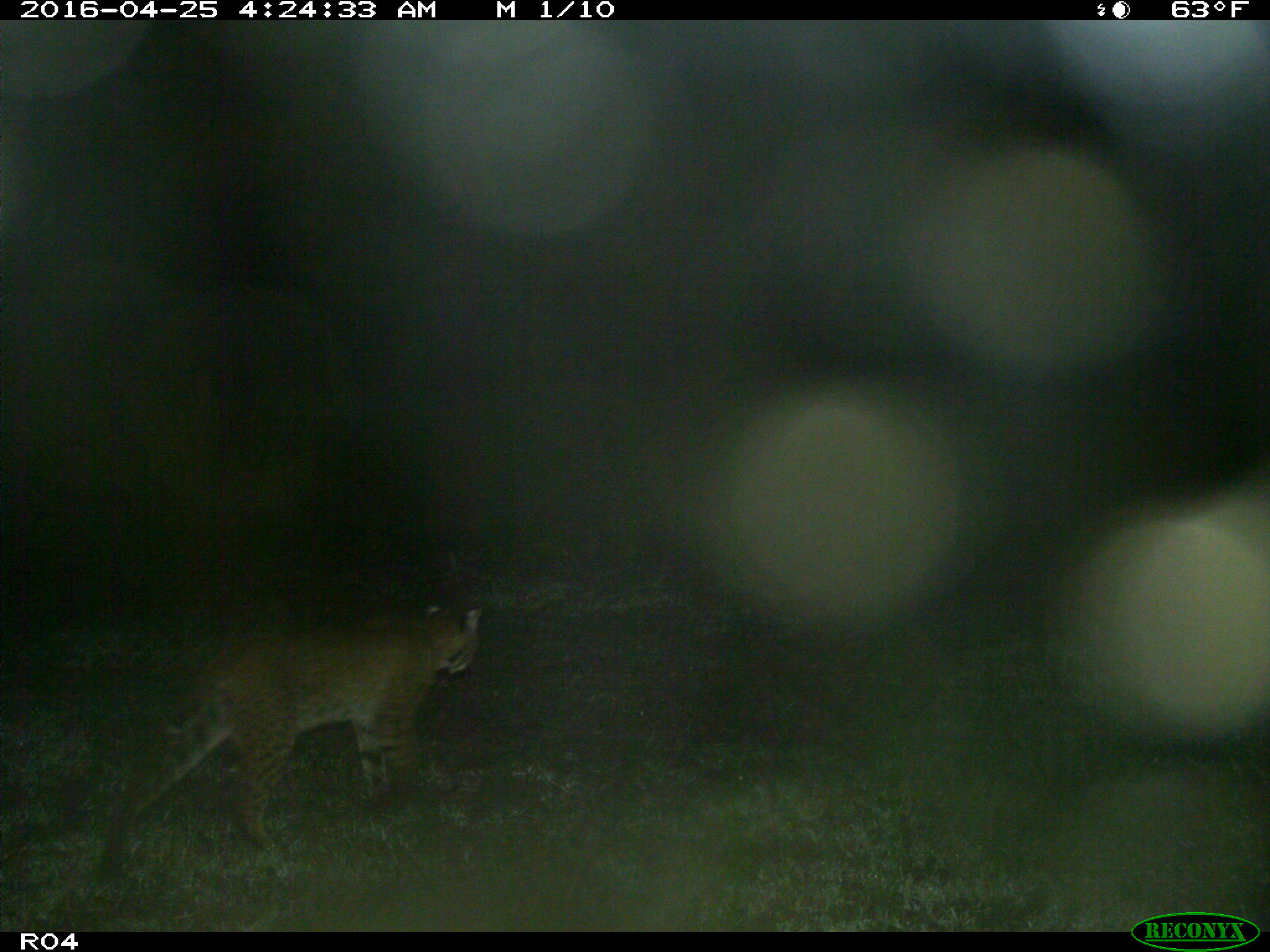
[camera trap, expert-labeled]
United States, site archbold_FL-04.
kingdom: Animalia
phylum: Chordata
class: Mammalia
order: Carnivora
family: Felidae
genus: Lynx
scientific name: Lynx rufus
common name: bobcat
Lynx rufus (bobcat).